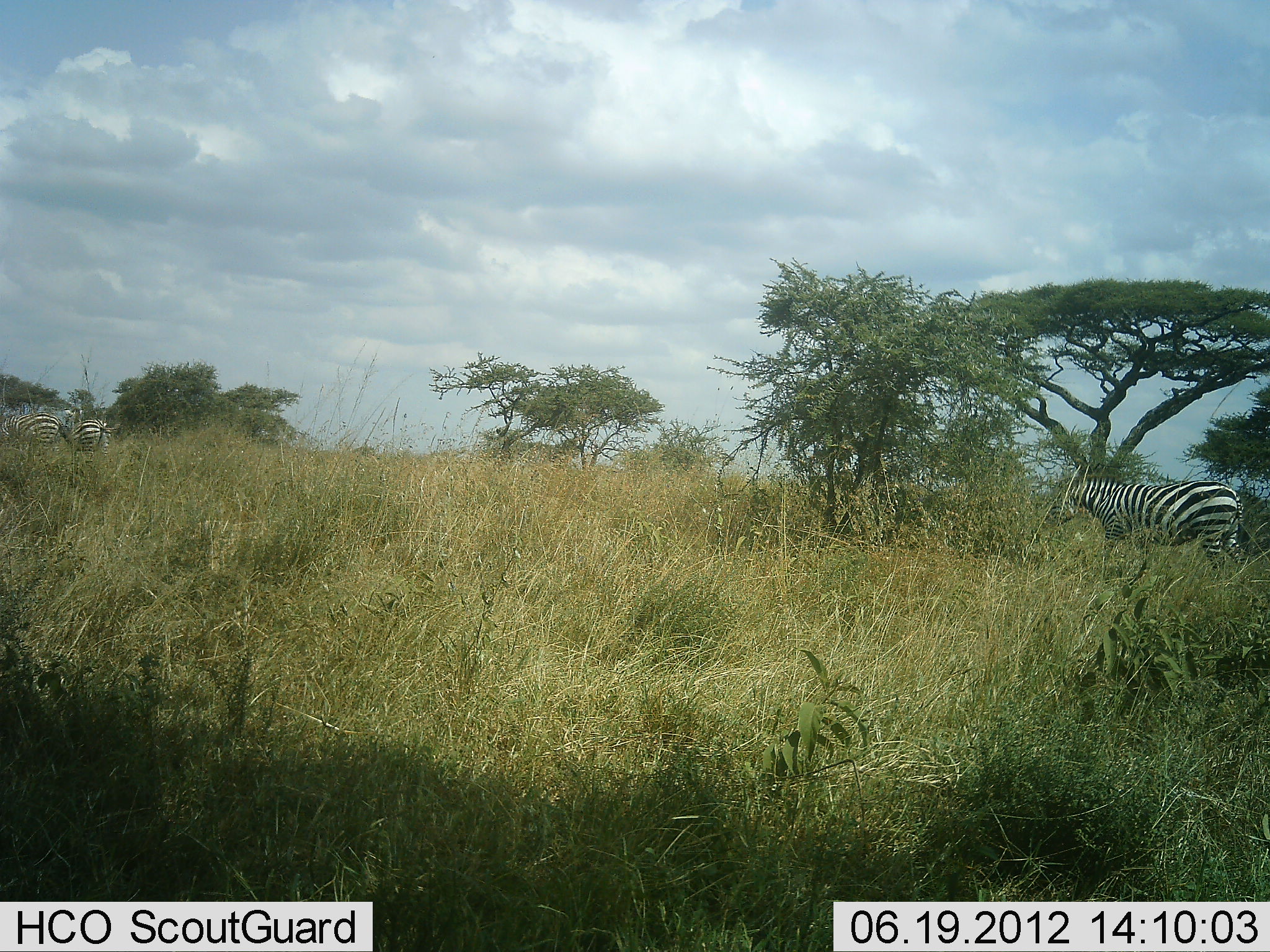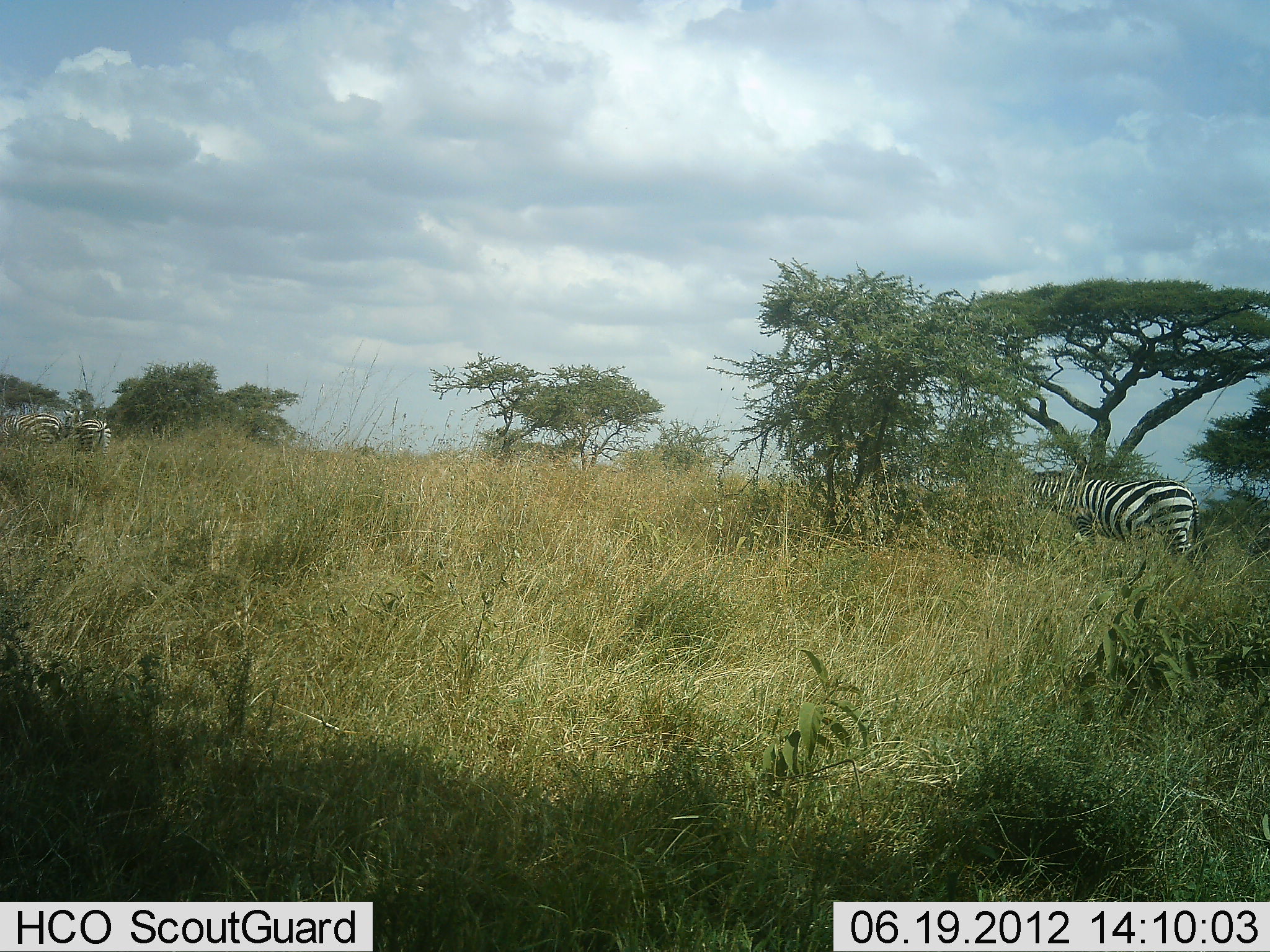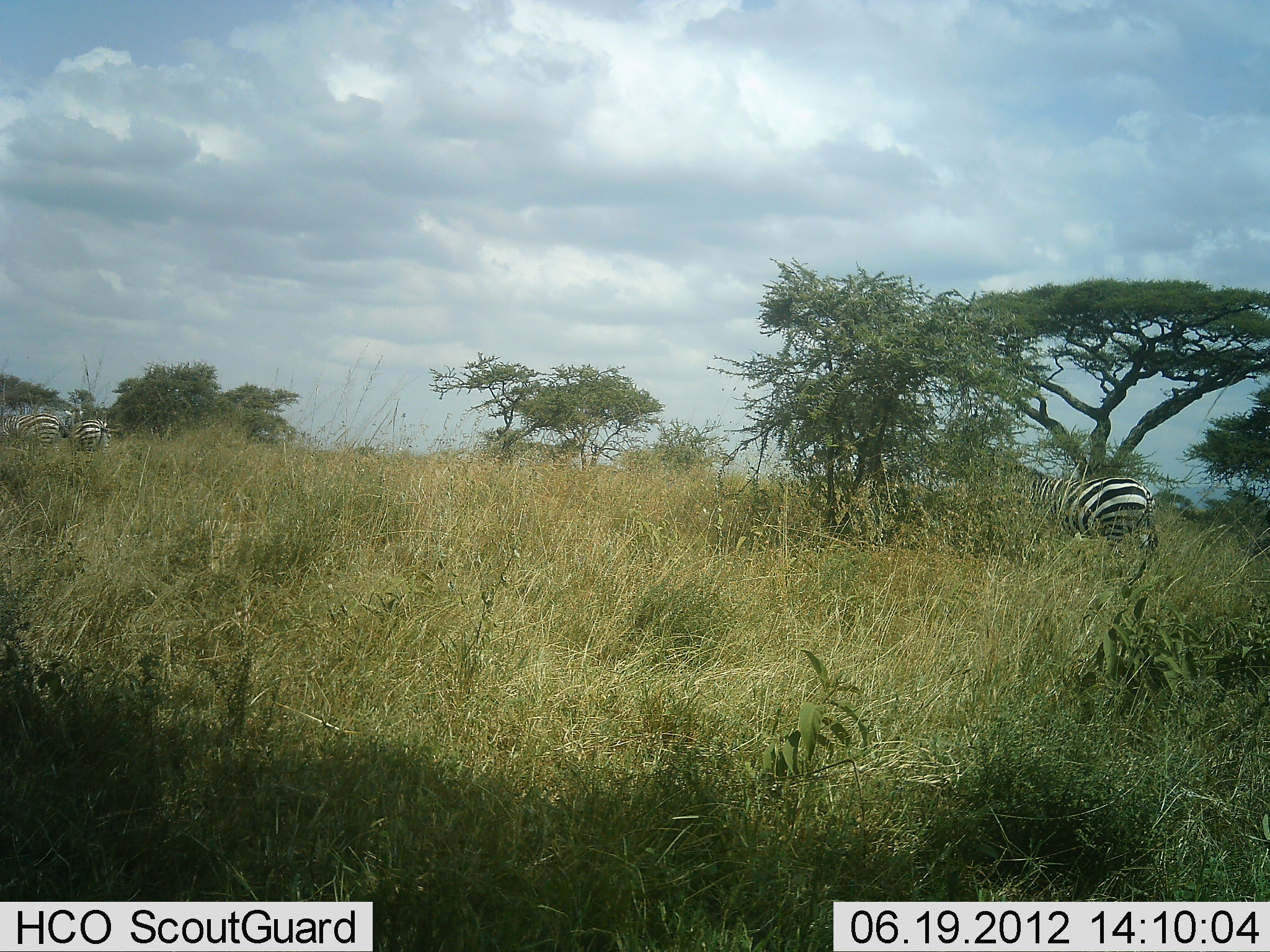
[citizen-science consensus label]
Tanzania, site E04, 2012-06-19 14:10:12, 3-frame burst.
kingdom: Animalia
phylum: Chordata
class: Mammalia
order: Perissodactyla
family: Equidae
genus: Equus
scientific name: Equus quagga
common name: plains zebra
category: zebra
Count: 3.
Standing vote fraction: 90%.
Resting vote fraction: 0%.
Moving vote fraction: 70%.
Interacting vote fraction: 0%.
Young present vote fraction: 0%.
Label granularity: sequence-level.